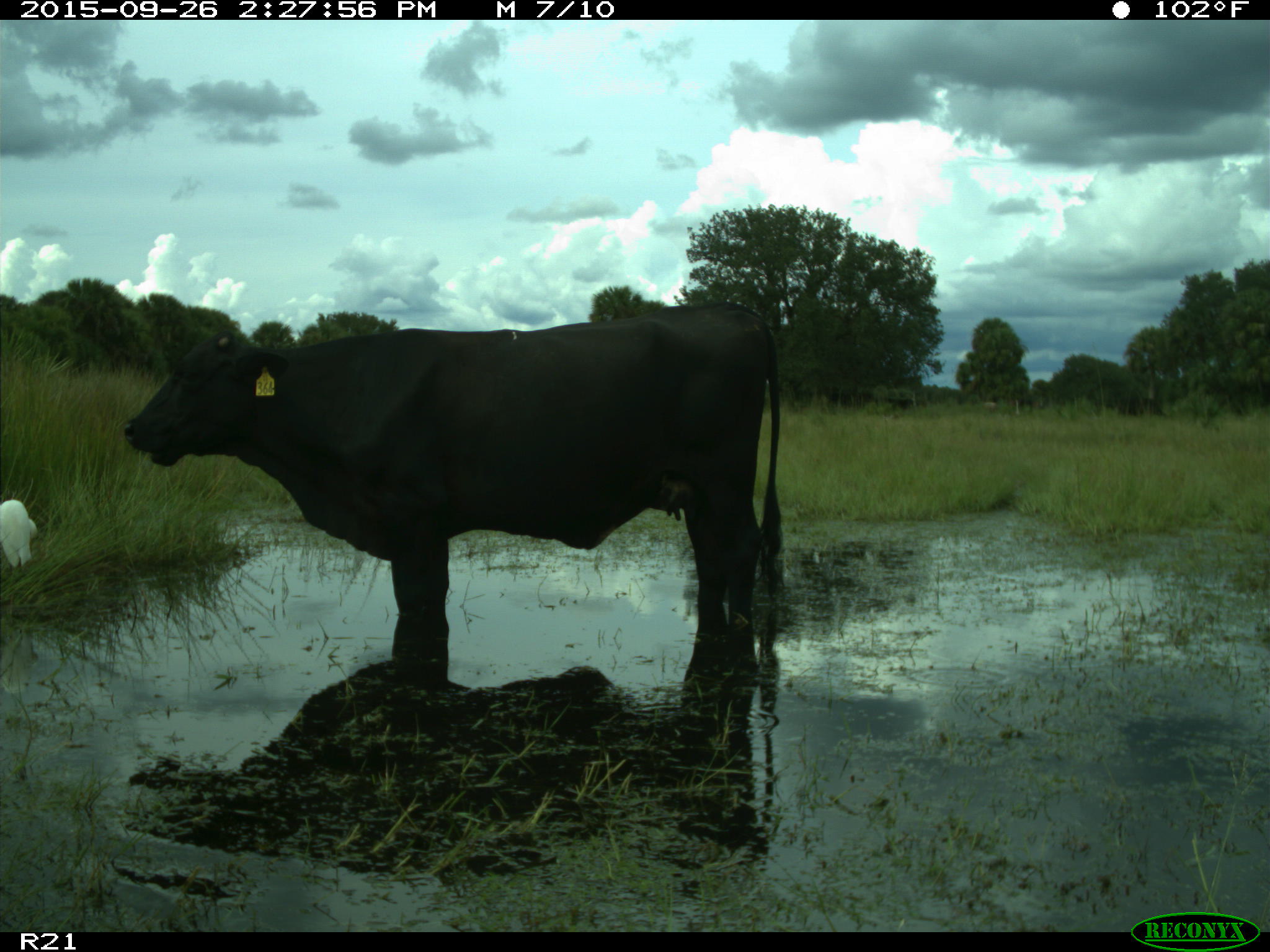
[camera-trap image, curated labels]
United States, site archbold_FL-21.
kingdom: Animalia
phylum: Chordata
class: Mammalia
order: Artiodactyla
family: Bovidae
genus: Bos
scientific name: Bos taurus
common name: domestic cow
Bos taurus (domestic cow).